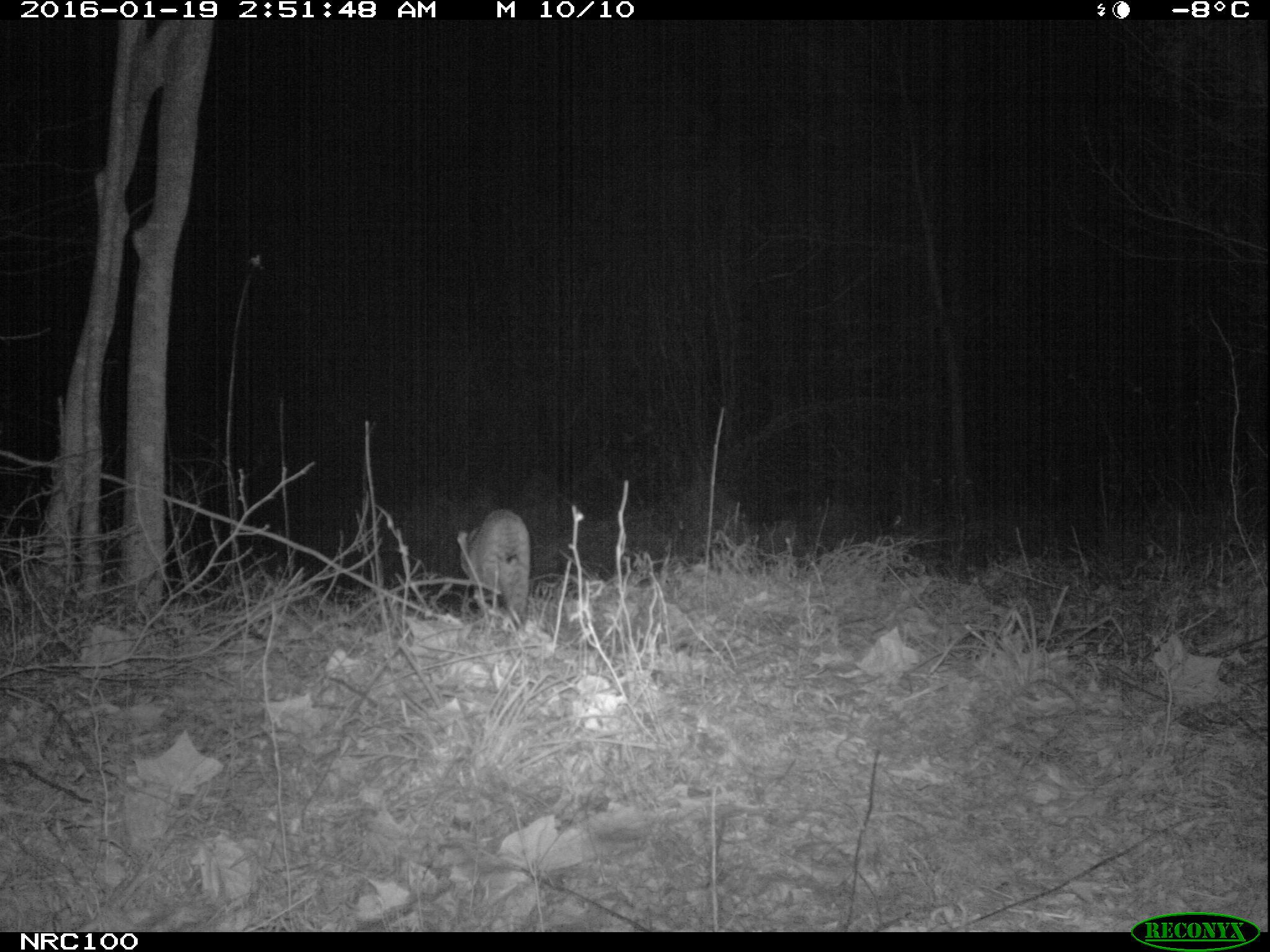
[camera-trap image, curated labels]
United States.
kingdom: Animalia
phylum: Chordata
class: Mammalia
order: Carnivora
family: Felidae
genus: Lynx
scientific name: Lynx rufus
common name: bobcat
Bobcat (Lynx rufus).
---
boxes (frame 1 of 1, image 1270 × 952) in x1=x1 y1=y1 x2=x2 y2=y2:
Bobcat: x1=451 y1=503 x2=544 y2=626